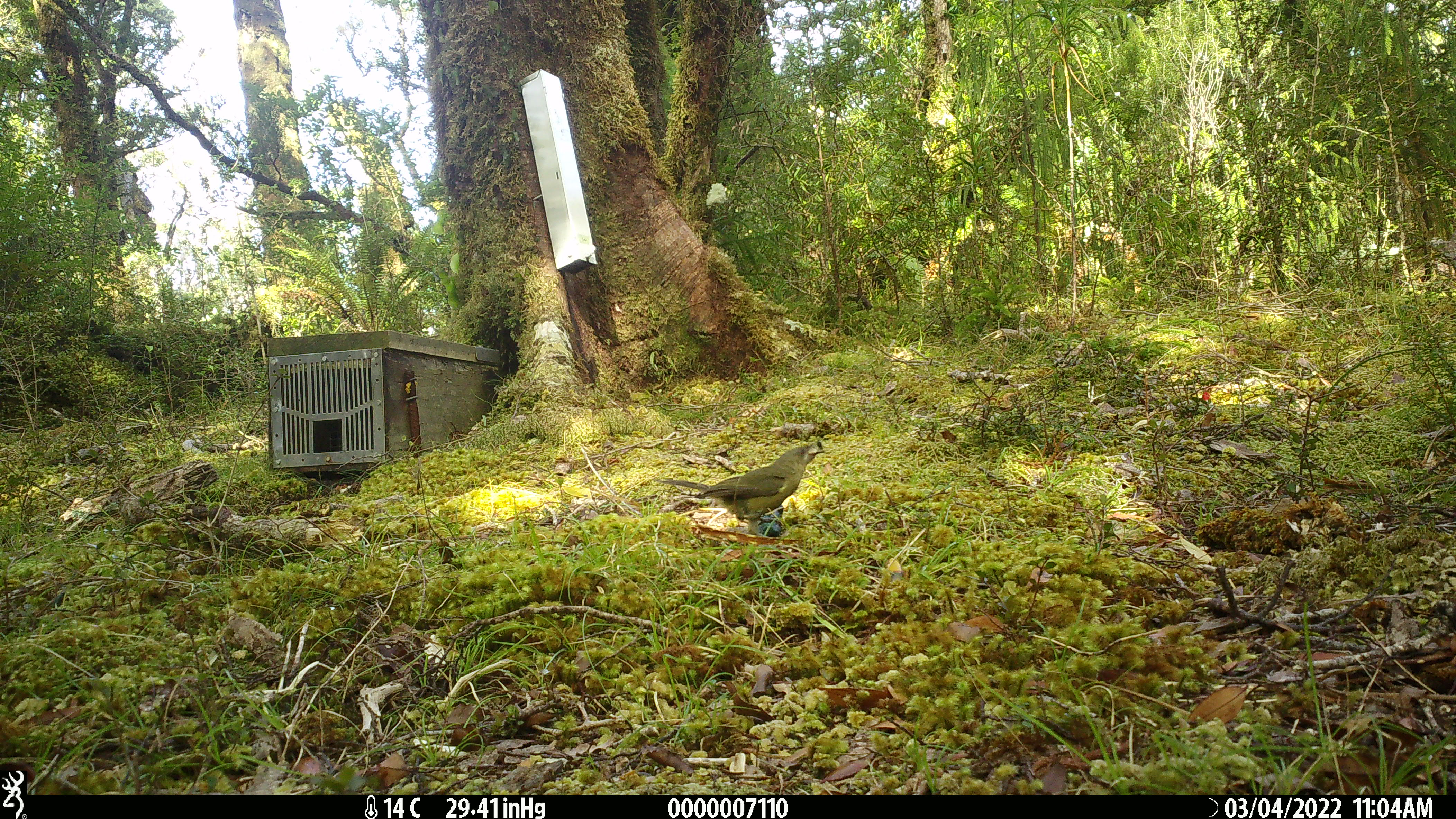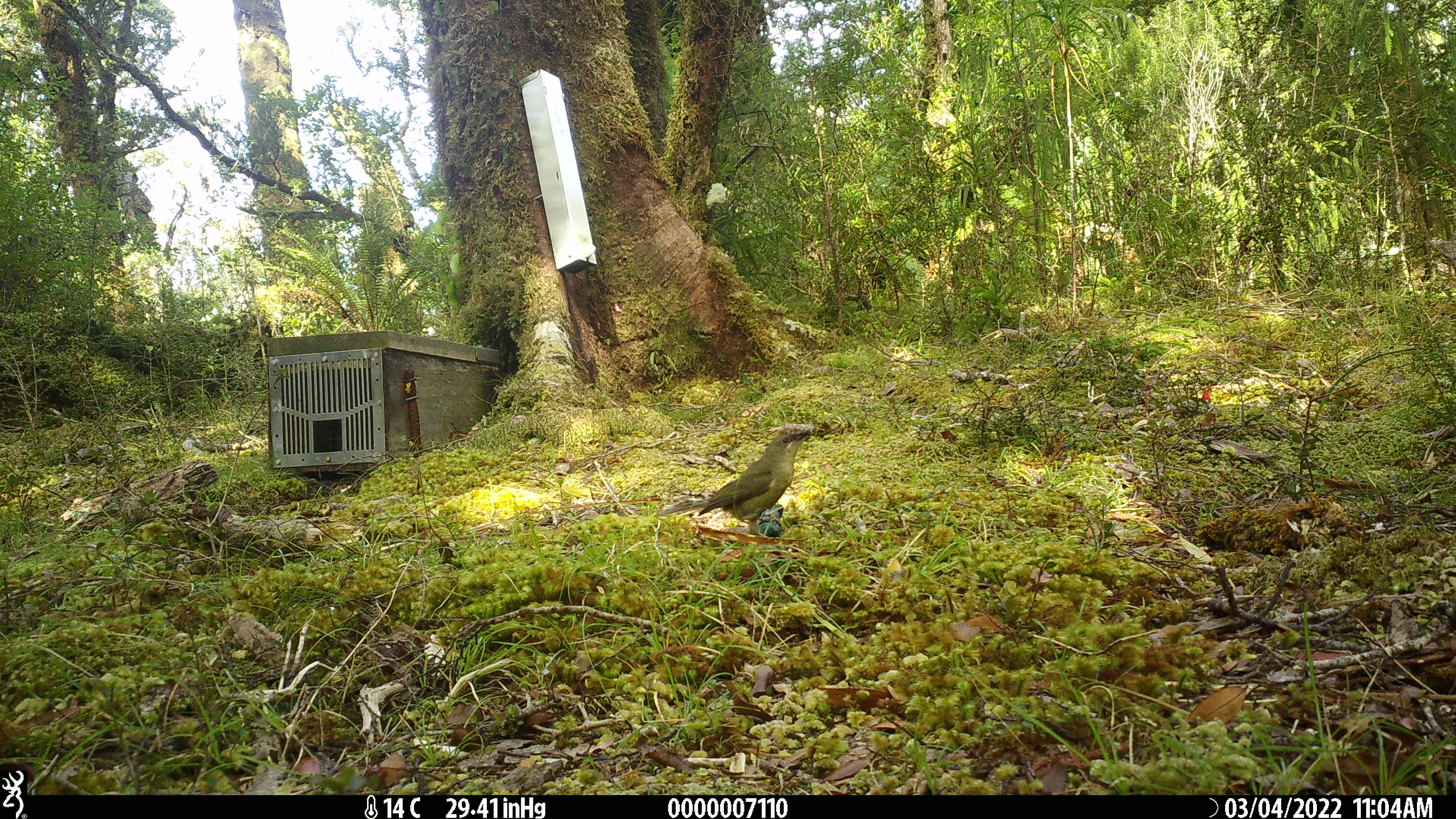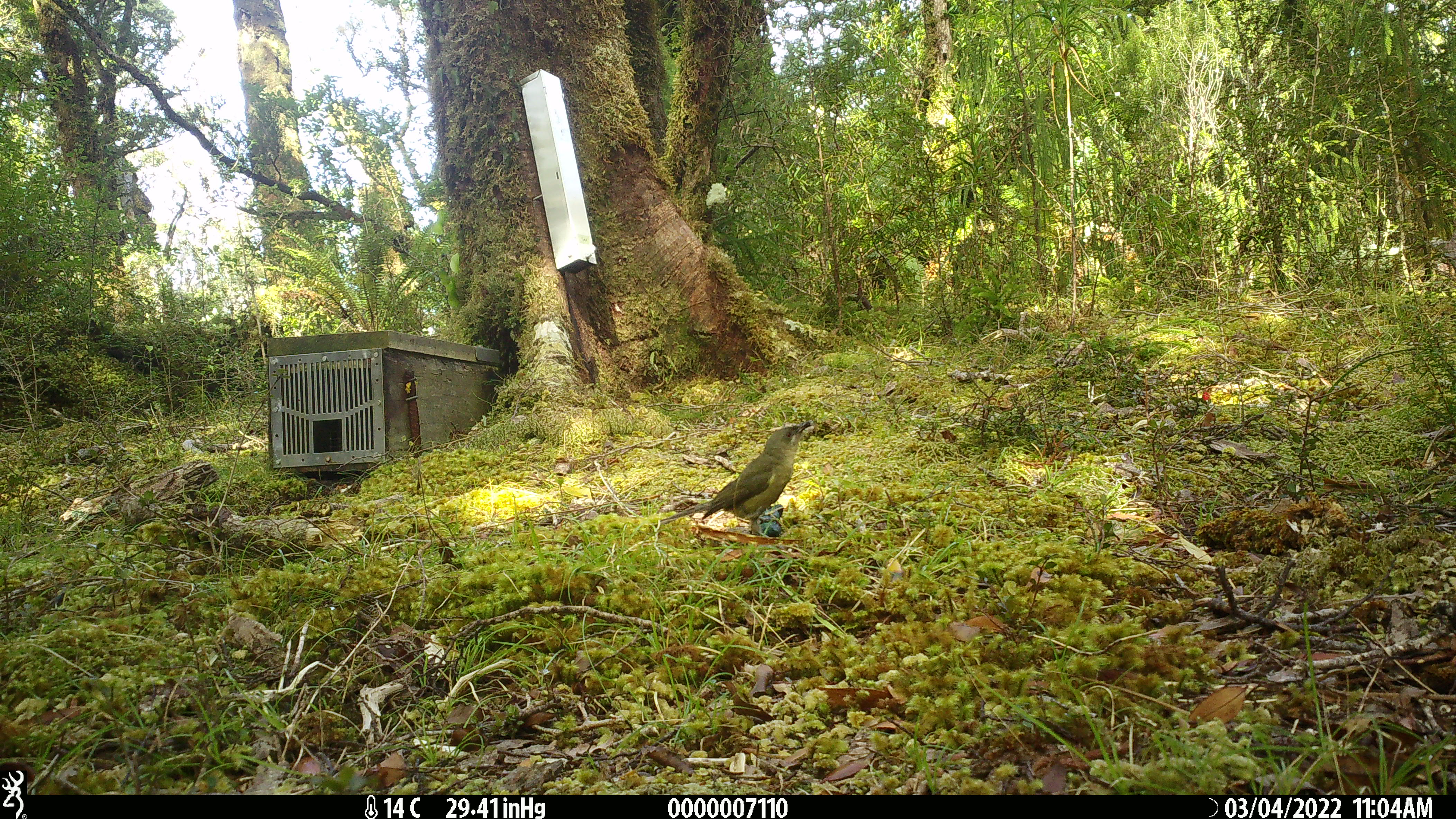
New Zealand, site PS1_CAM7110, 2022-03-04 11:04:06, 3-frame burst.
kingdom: Animalia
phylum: Chordata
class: Aves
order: Passeriformes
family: Meliphagidae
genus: Anthornis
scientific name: Anthornis melanura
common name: new zealand bellbird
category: bellbird